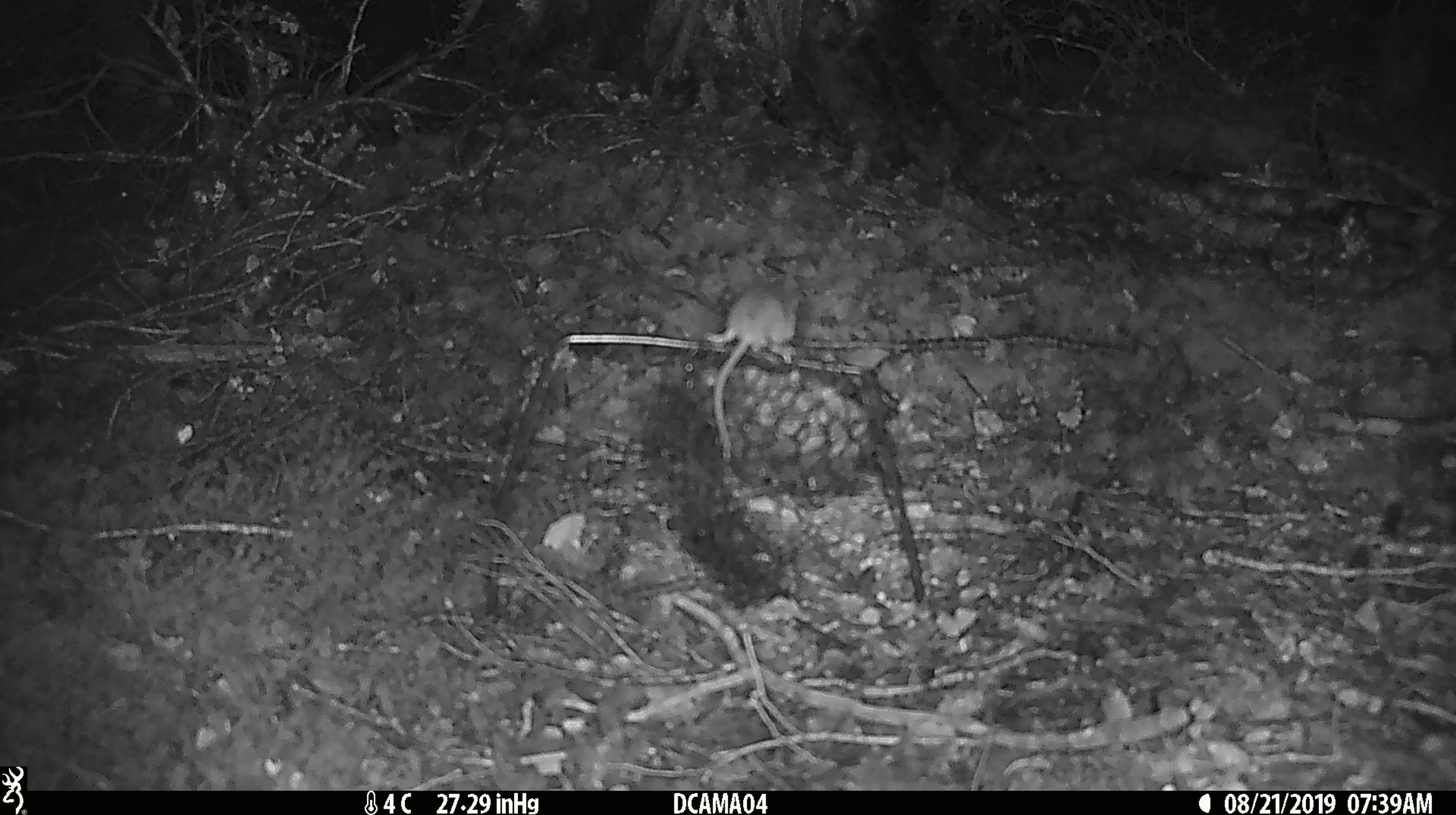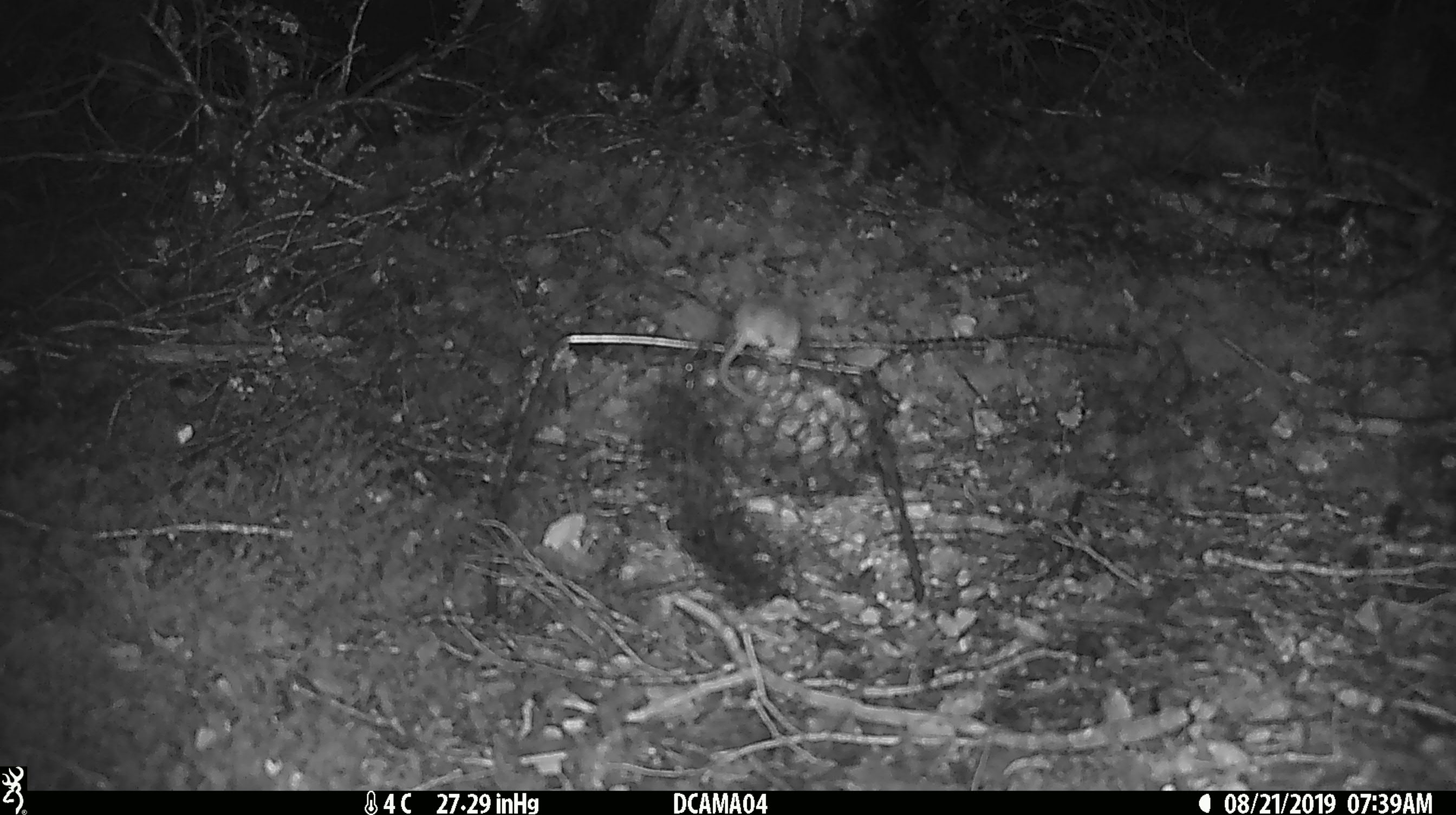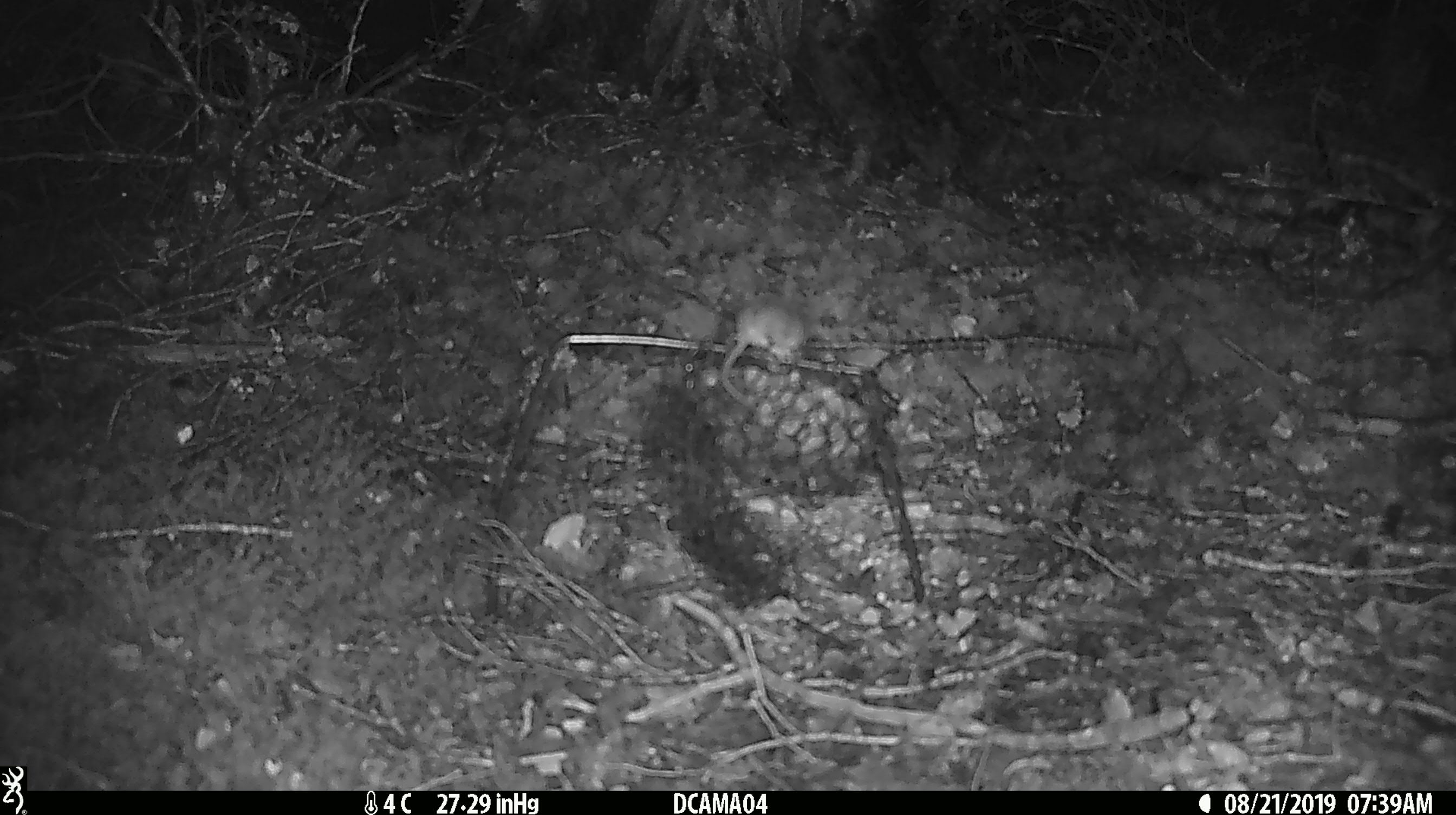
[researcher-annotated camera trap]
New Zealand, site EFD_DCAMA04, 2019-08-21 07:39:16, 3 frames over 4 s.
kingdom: Animalia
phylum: Chordata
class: Mammalia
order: Rodentia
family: Muridae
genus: Mus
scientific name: Mus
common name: mouse